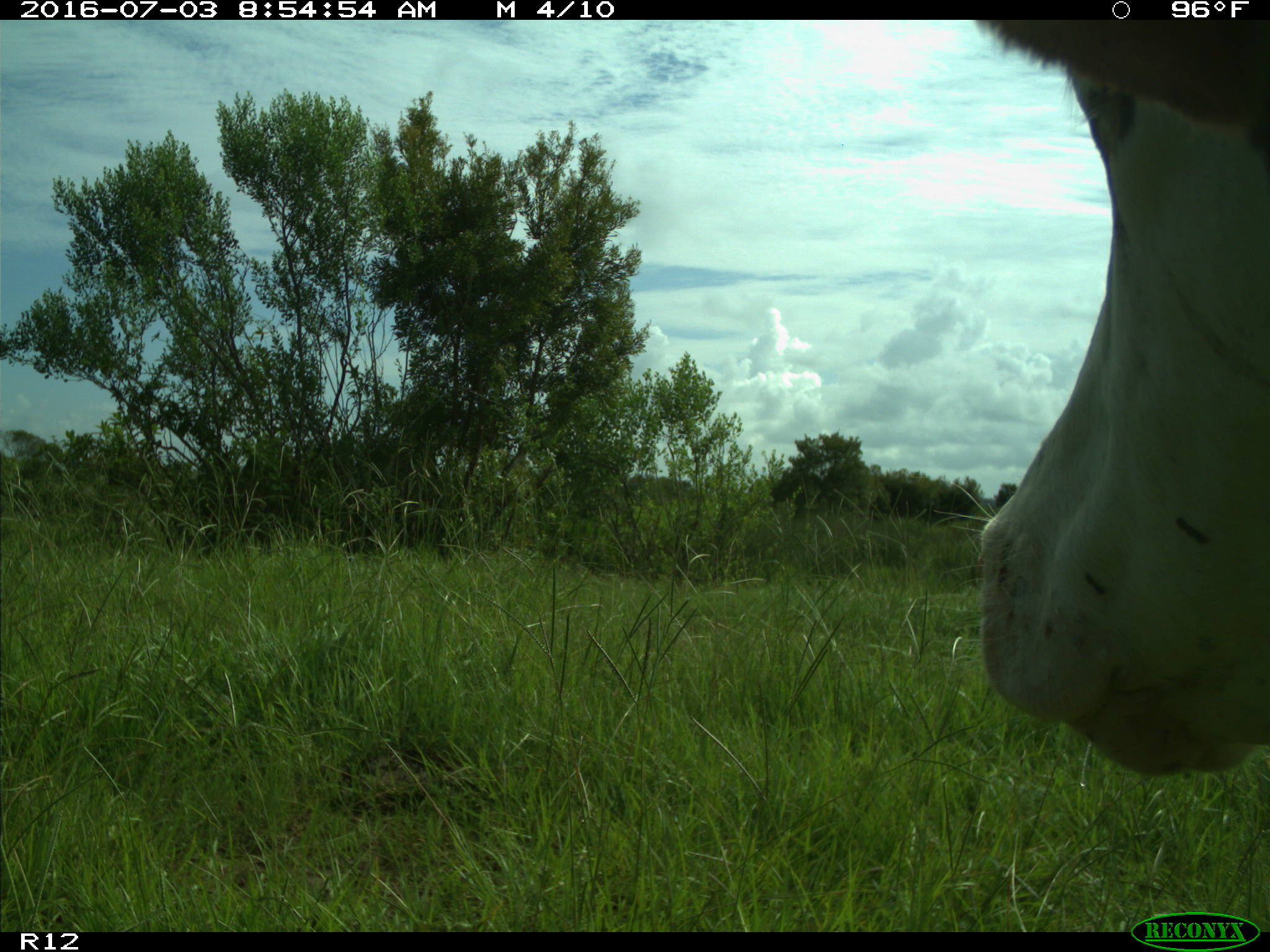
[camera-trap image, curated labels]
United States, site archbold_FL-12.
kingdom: Animalia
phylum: Chordata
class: Mammalia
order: Artiodactyla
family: Bovidae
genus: Bos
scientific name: Bos taurus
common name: domestic cow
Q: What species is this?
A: Bos taurus (domestic cow).